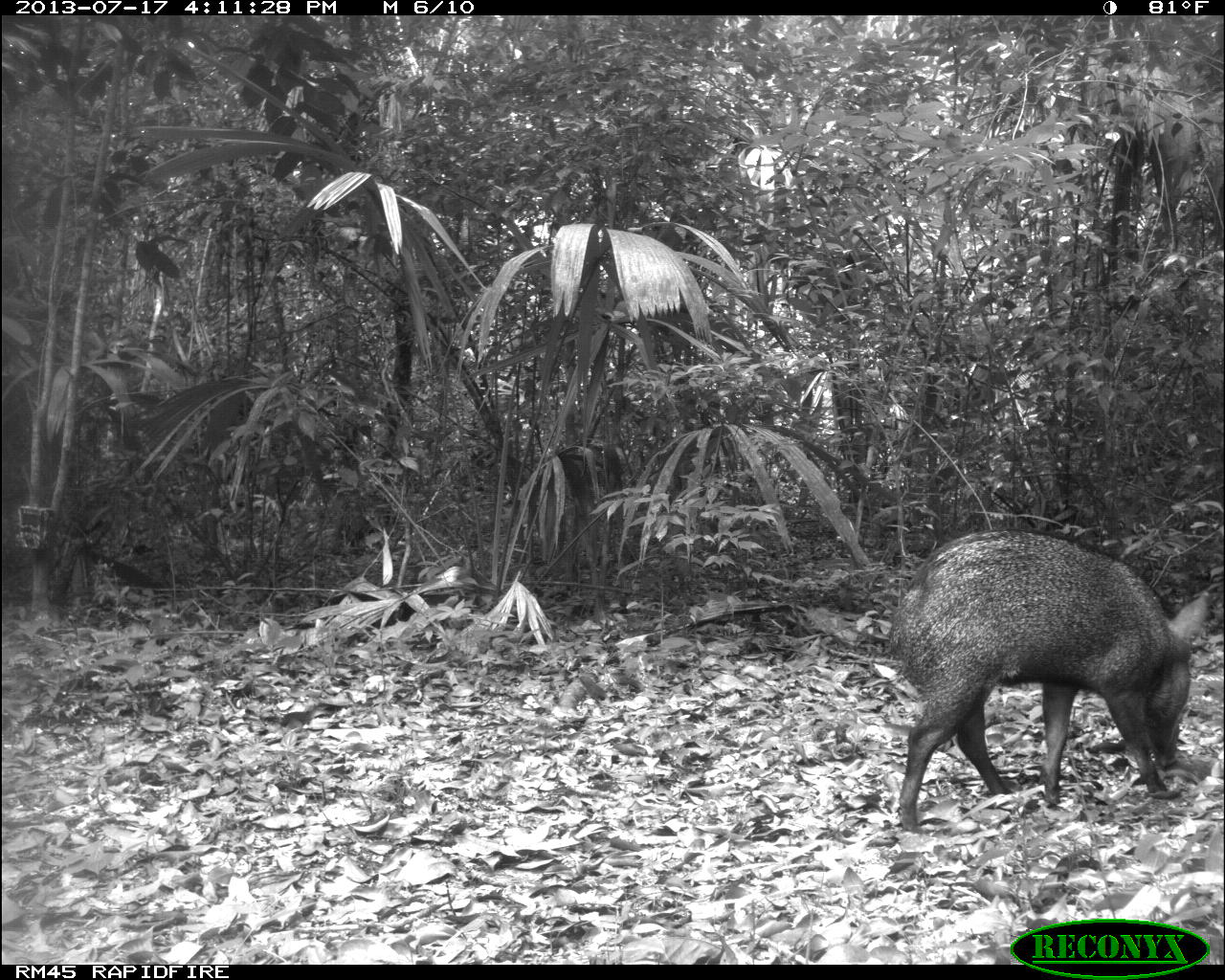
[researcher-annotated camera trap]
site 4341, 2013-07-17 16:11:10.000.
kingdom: Animalia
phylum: Chordata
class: Mammalia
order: Artiodactyla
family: Tayassuidae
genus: Pecari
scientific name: Pecari tajacu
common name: collared peccary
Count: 1.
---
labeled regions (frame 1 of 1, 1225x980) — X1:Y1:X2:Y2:
pecari tajacu: 890:524:1209:832